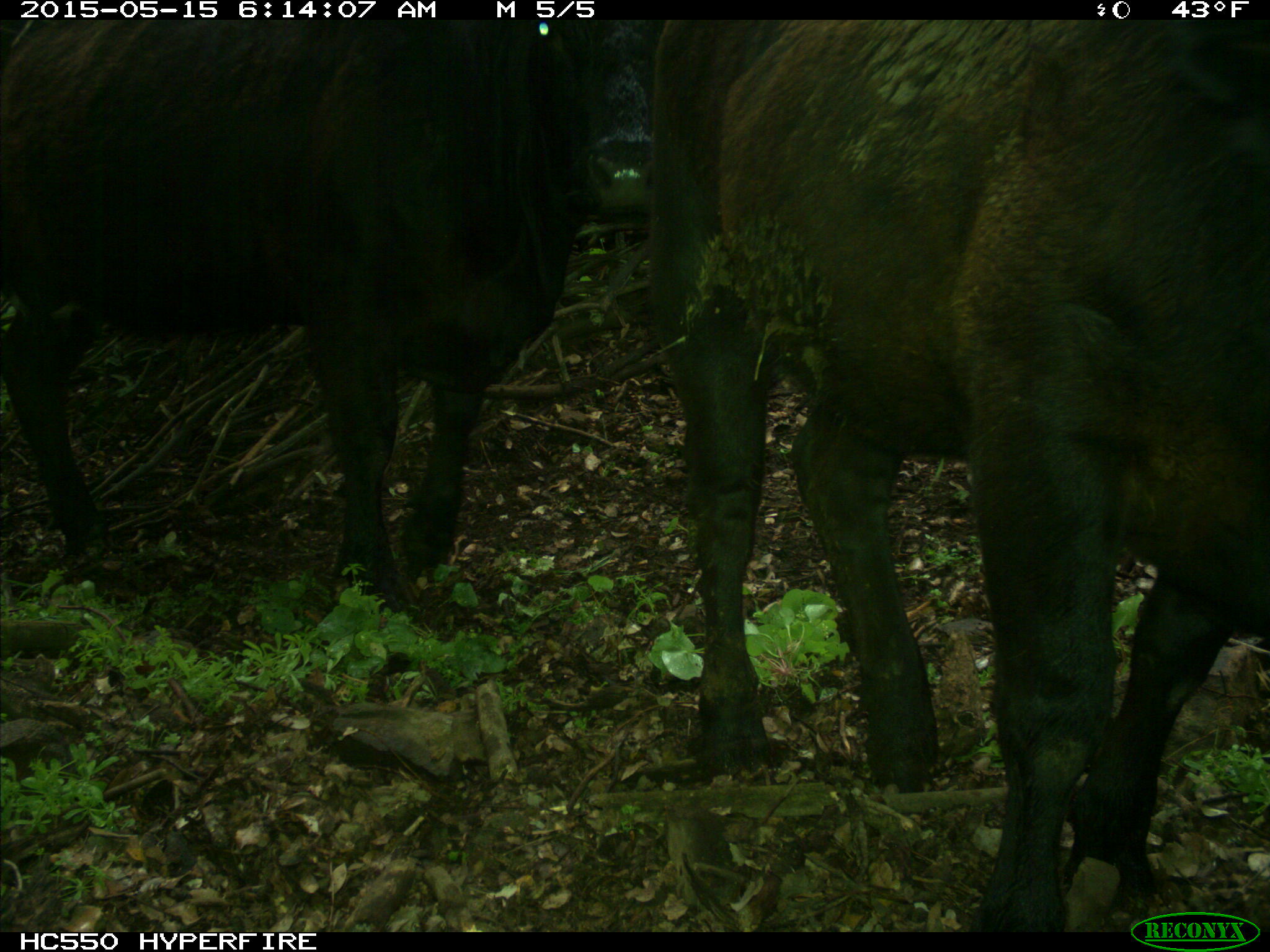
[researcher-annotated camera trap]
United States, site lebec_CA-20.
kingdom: Animalia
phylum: Chordata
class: Mammalia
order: Artiodactyla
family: Bovidae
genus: Bos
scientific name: Bos taurus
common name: domestic cow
Bos taurus (domestic cow).